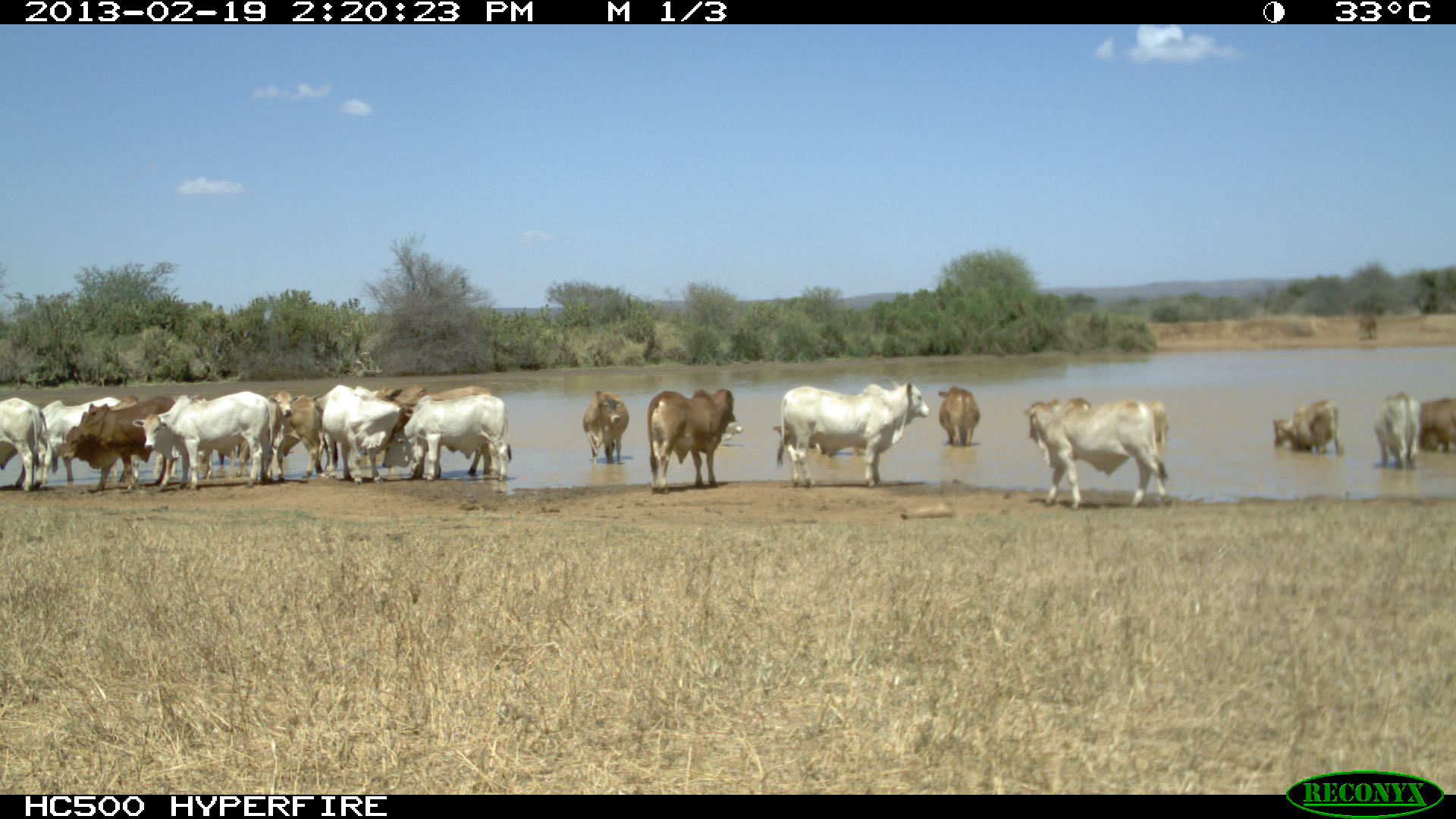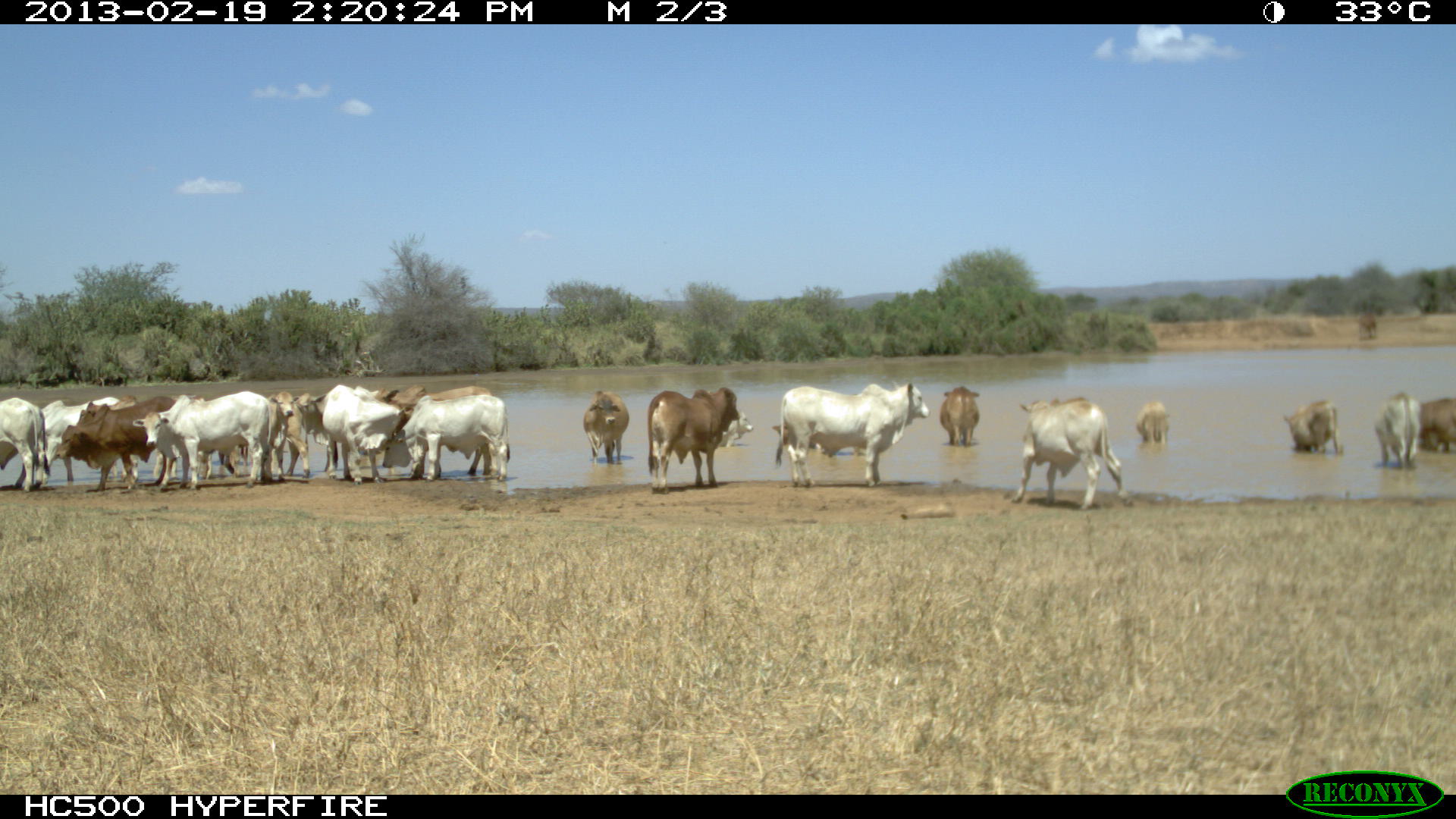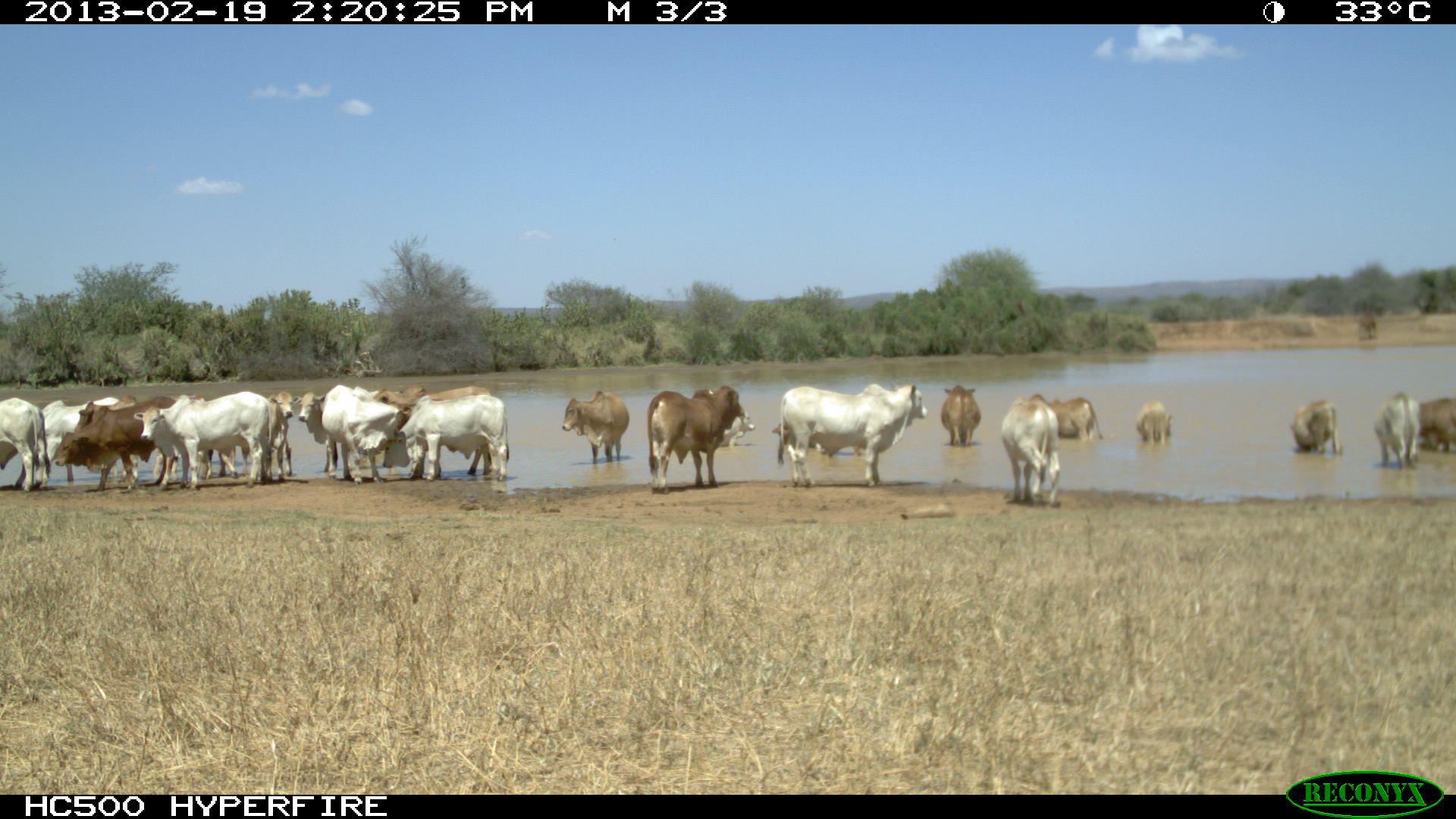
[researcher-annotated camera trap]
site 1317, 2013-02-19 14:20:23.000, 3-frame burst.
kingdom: Animalia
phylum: Chordata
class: Mammalia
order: Artiodactyla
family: Bovidae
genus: Bos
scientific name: Bos taurus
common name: domestic cattle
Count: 22.